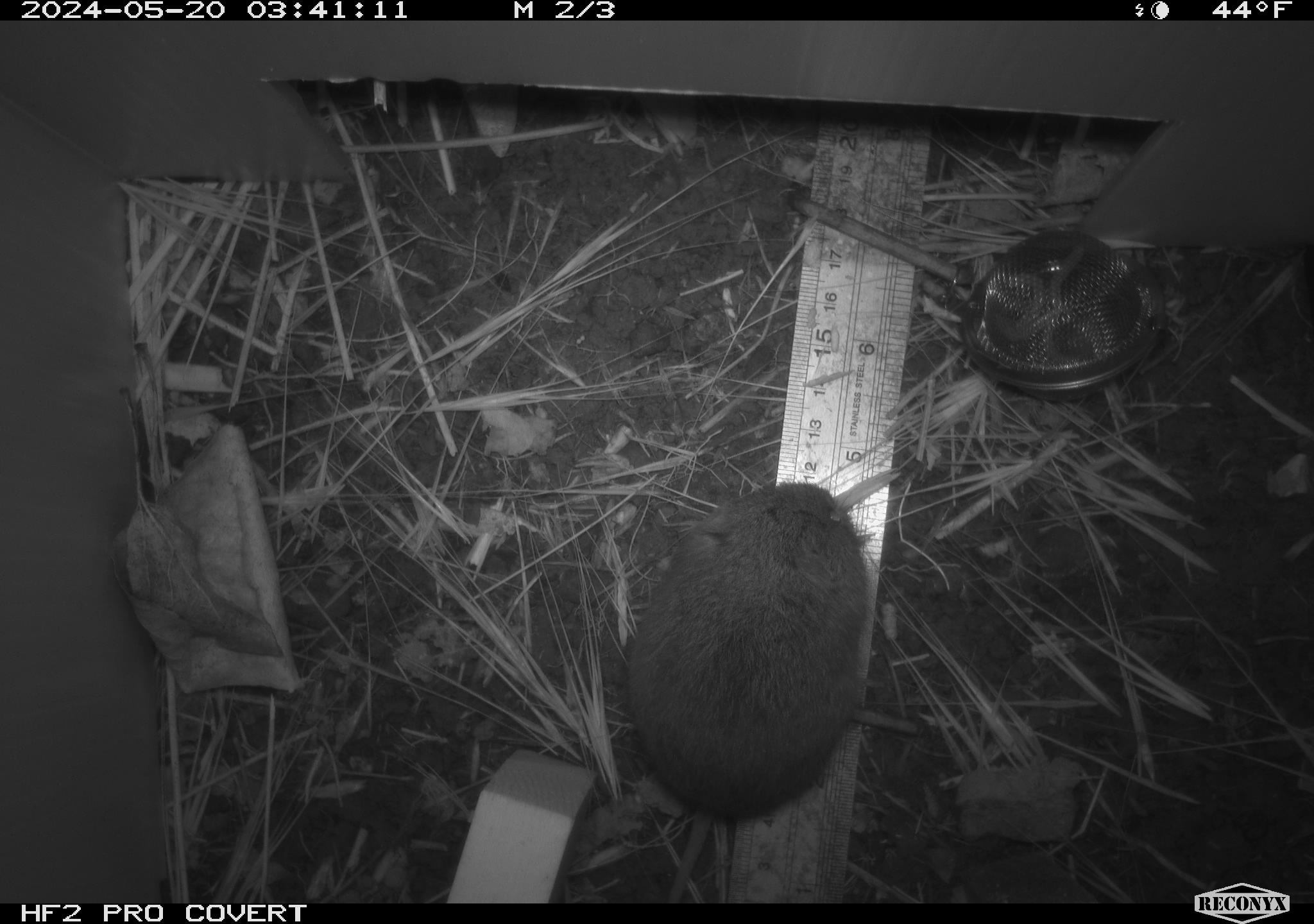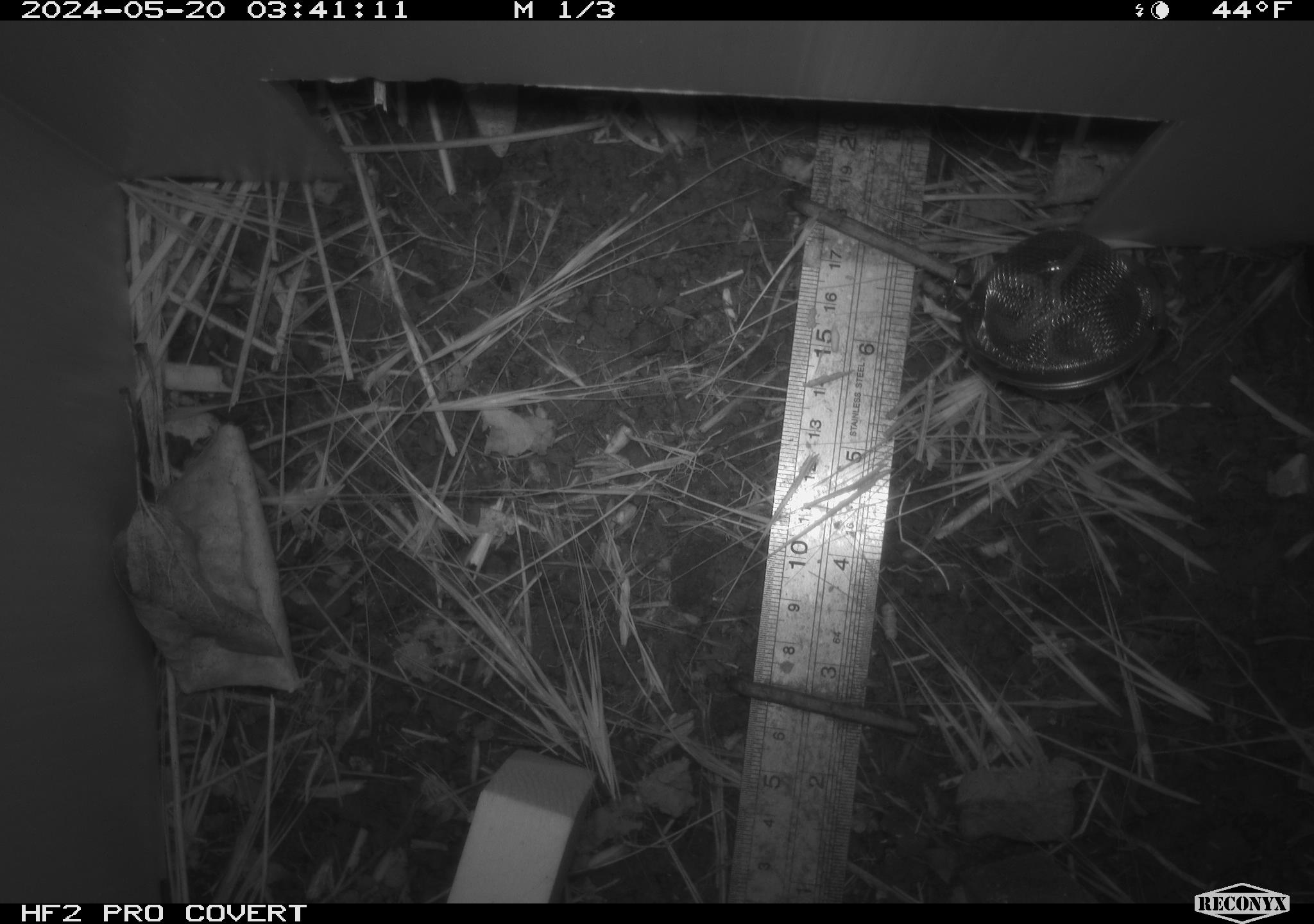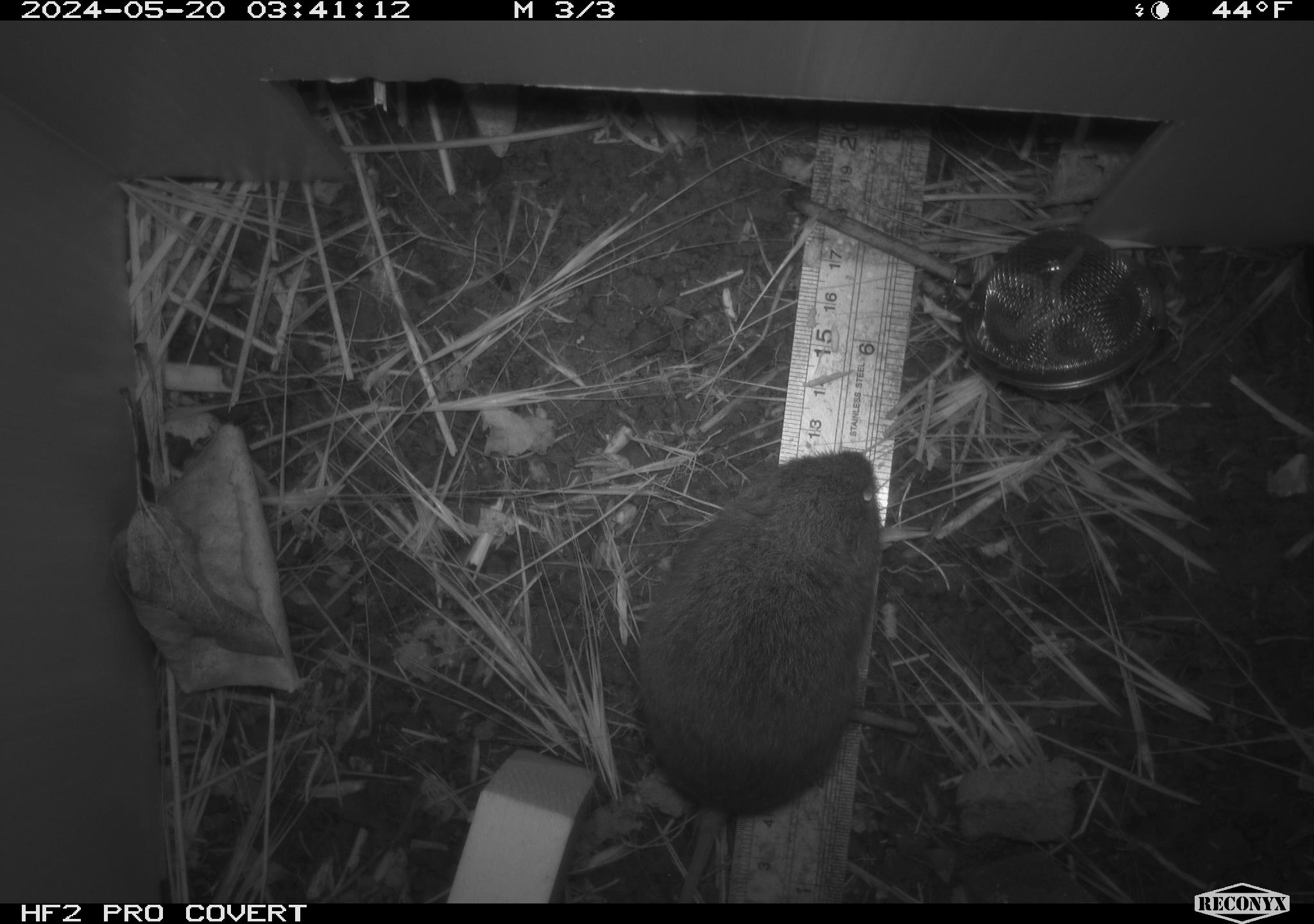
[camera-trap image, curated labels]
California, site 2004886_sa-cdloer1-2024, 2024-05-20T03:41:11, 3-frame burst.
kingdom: Animalia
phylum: Chordata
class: Mammalia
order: Rodentia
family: Cricetidae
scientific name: Arvicolinae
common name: voles, lemmings, and muskrats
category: arvicolinae subfamily